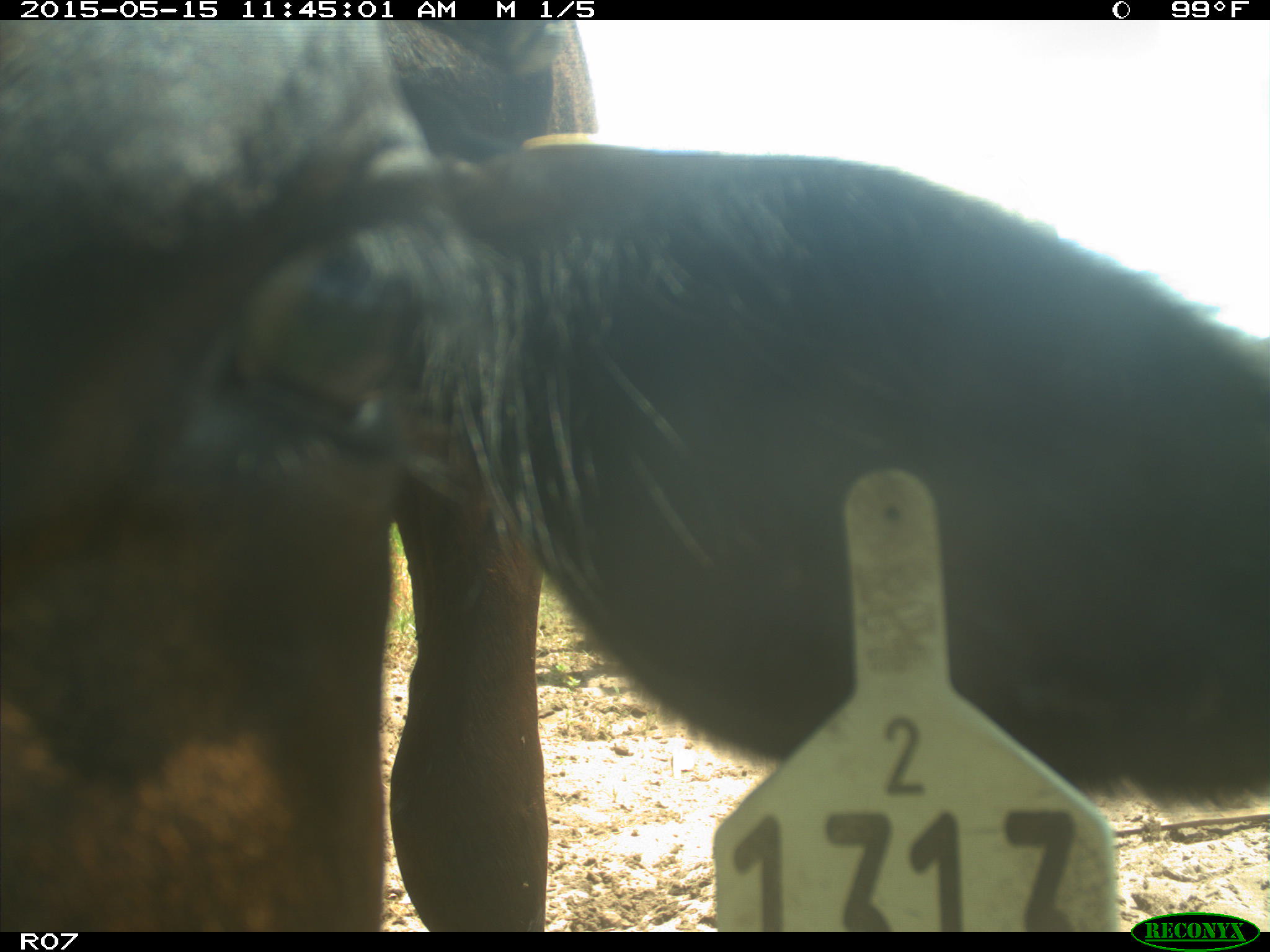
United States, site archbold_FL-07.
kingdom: Animalia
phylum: Chordata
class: Mammalia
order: Artiodactyla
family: Bovidae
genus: Bos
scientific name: Bos taurus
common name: domestic cow